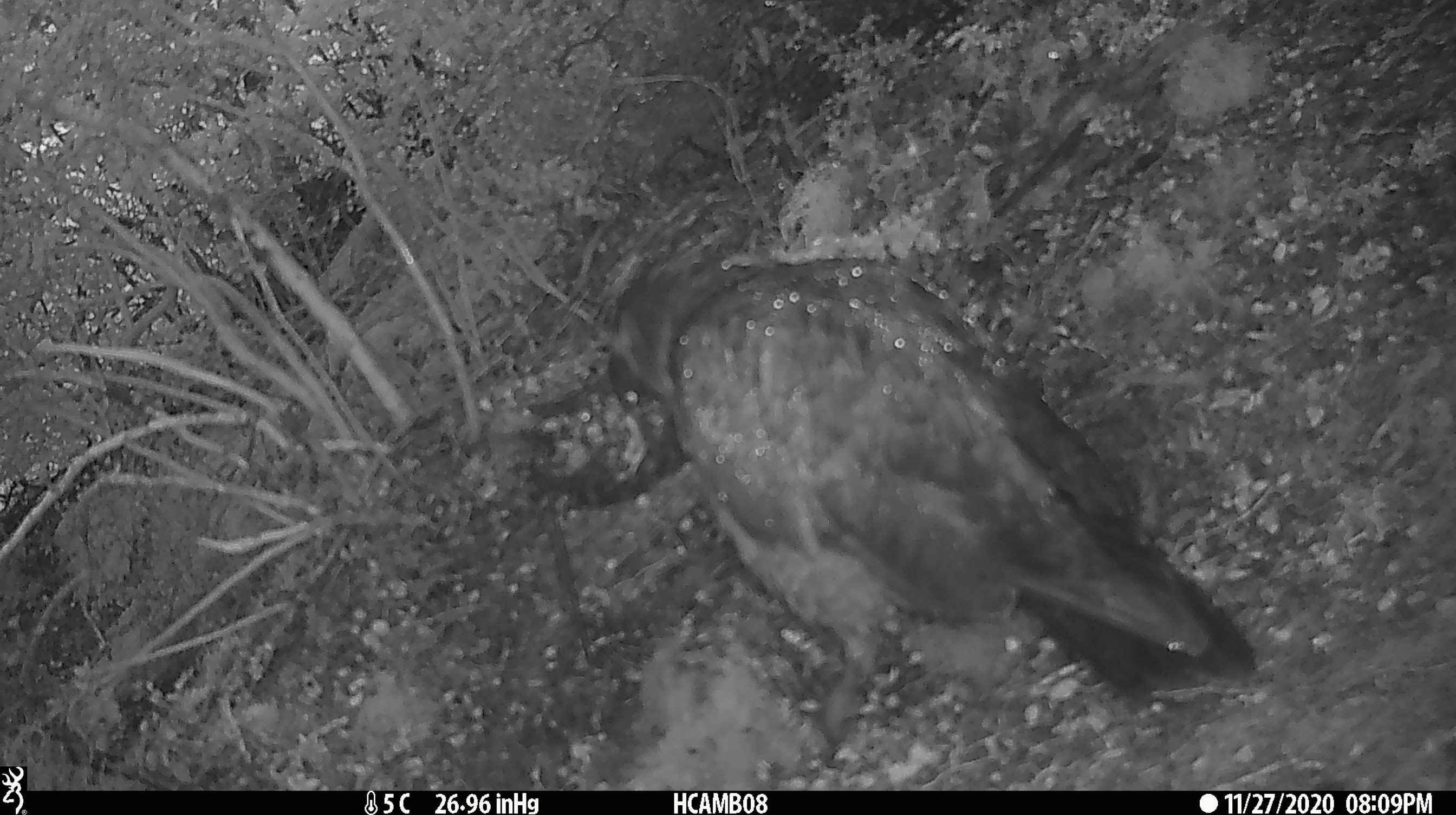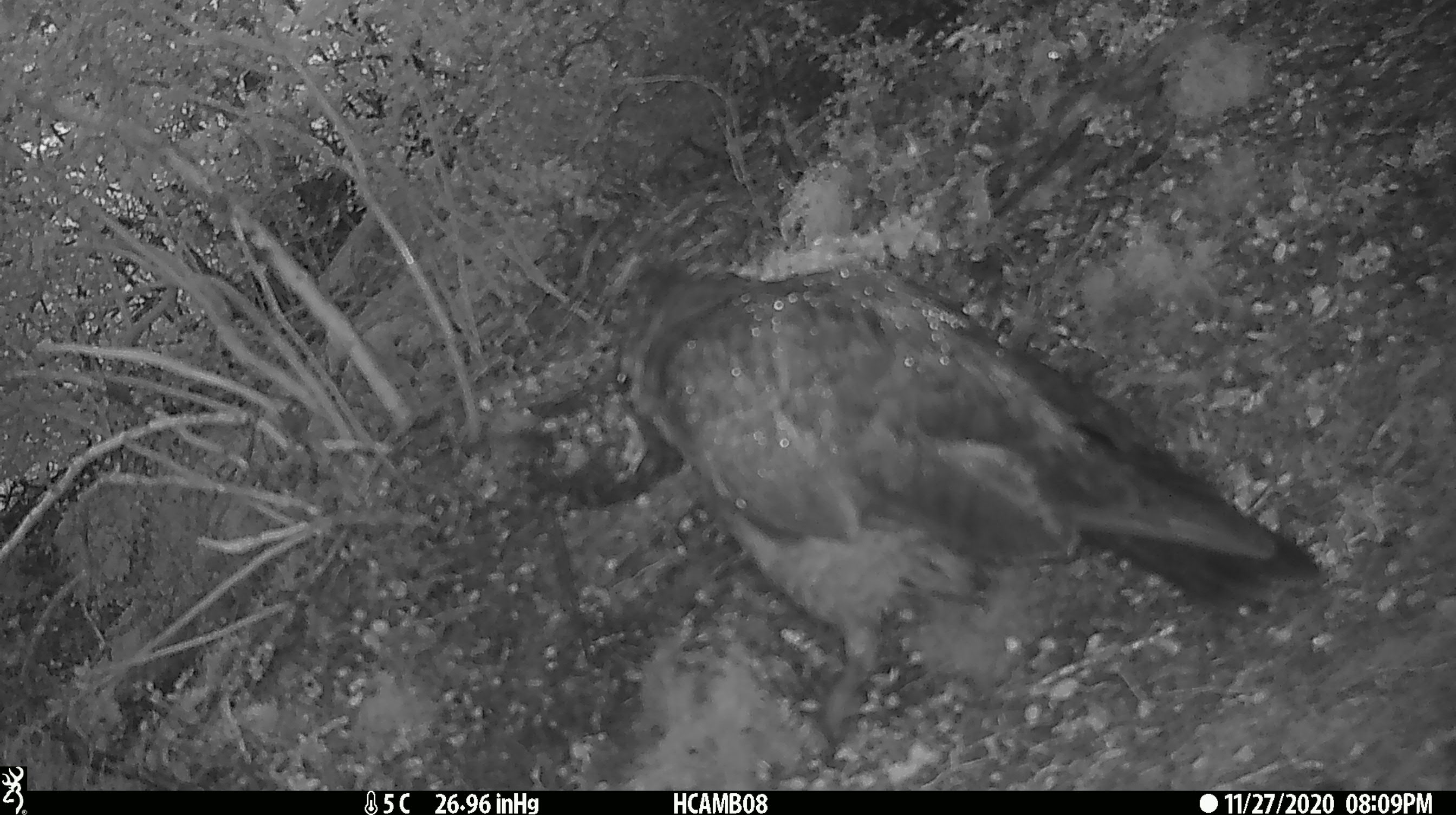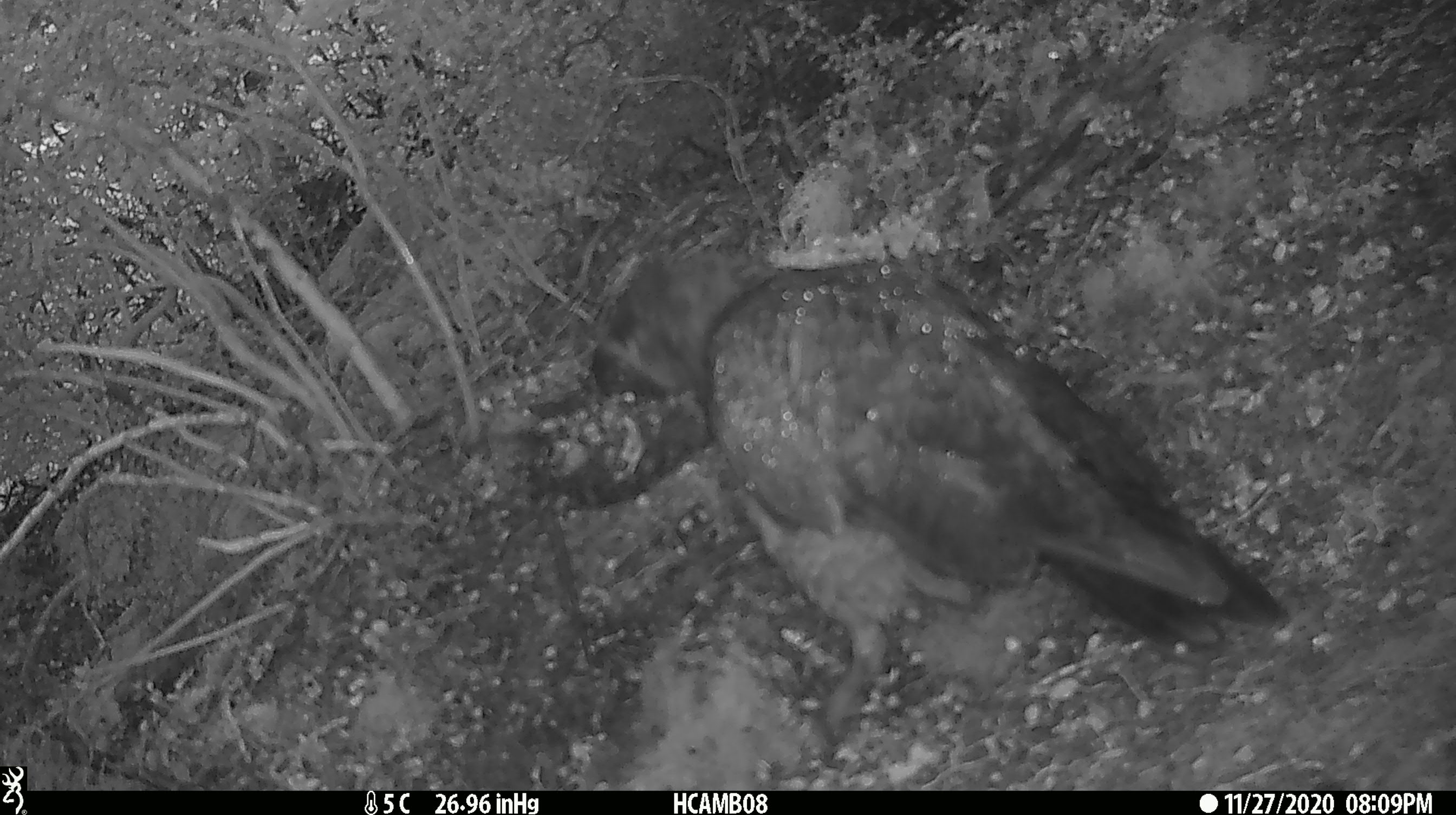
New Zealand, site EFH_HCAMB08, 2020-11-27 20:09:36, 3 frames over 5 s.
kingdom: Animalia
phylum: Chordata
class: Aves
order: Psittaciformes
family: Strigopidae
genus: Nestor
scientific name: Nestor notabilis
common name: kea